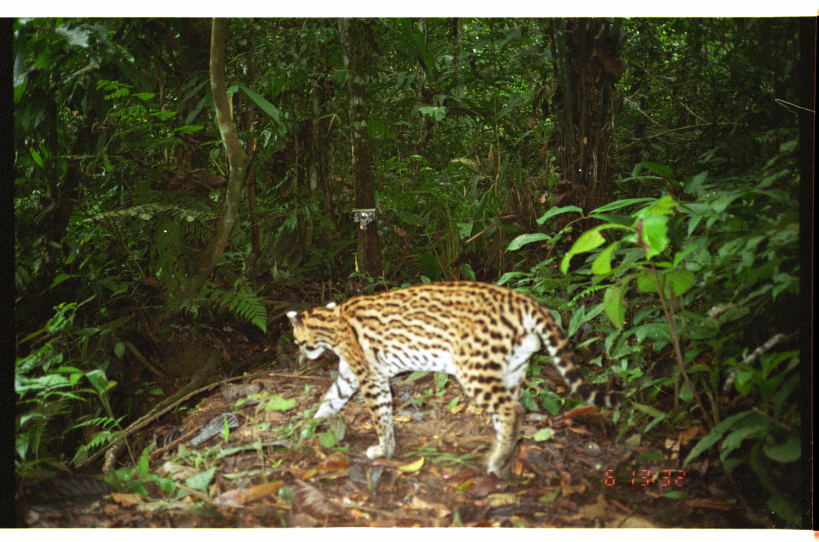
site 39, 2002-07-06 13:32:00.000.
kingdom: Animalia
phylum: Chordata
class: Mammalia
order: Carnivora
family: Felidae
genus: Leopardus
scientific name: Leopardus pardalis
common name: ocelot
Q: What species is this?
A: Leopardus pardalis (ocelot).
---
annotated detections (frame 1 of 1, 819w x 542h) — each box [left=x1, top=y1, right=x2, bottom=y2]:
leopardus pardalis: [left=280, top=277, right=628, bottom=484]